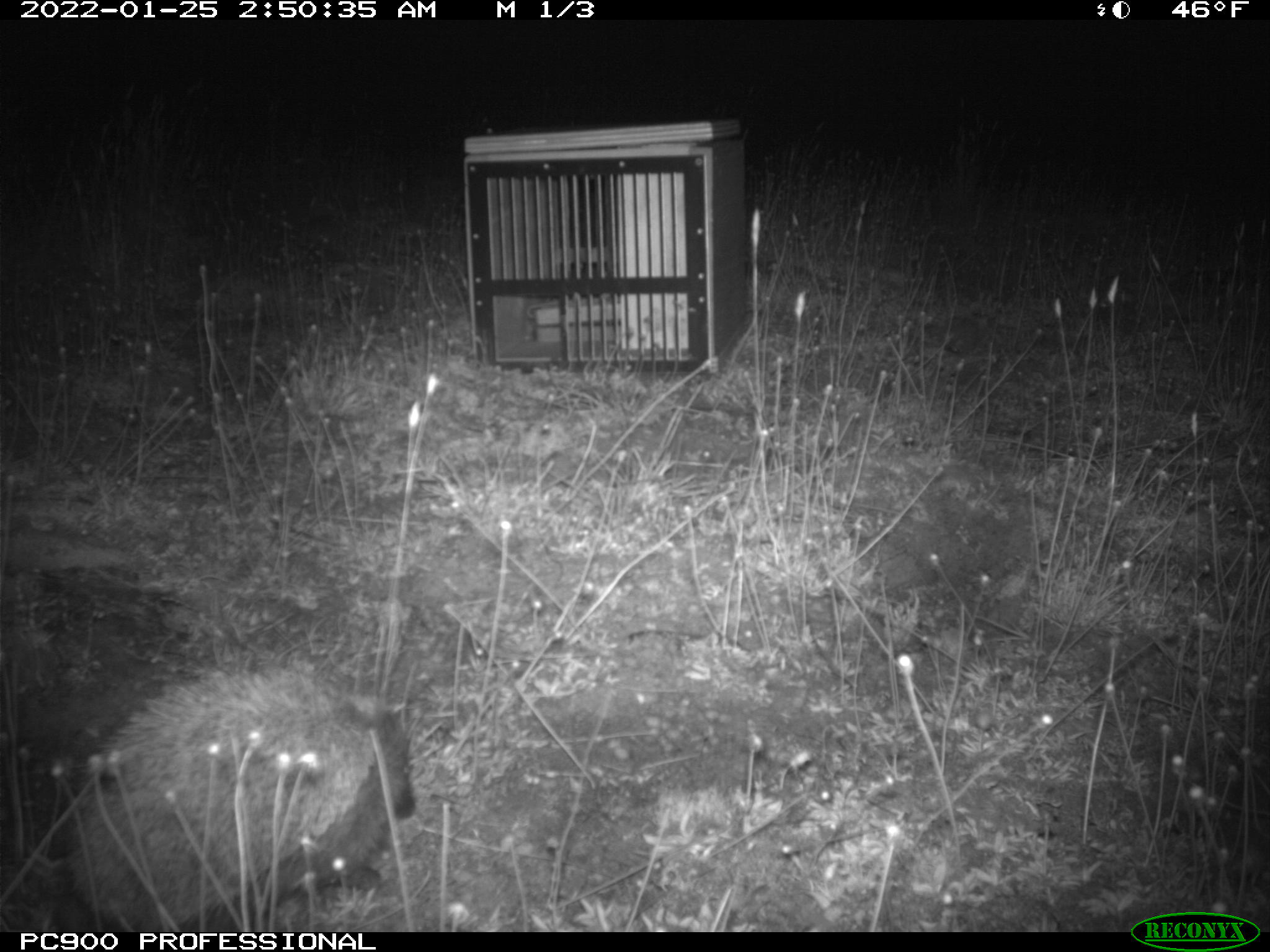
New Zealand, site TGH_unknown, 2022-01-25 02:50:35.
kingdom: Animalia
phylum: Chordata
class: Mammalia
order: Eulipotyphla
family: Erinaceidae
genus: Erinaceus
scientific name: Erinaceus europaeus europaeus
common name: european hedgehog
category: hedgehog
Hedgehog (european hedgehog) (Erinaceus europaeus europaeus).